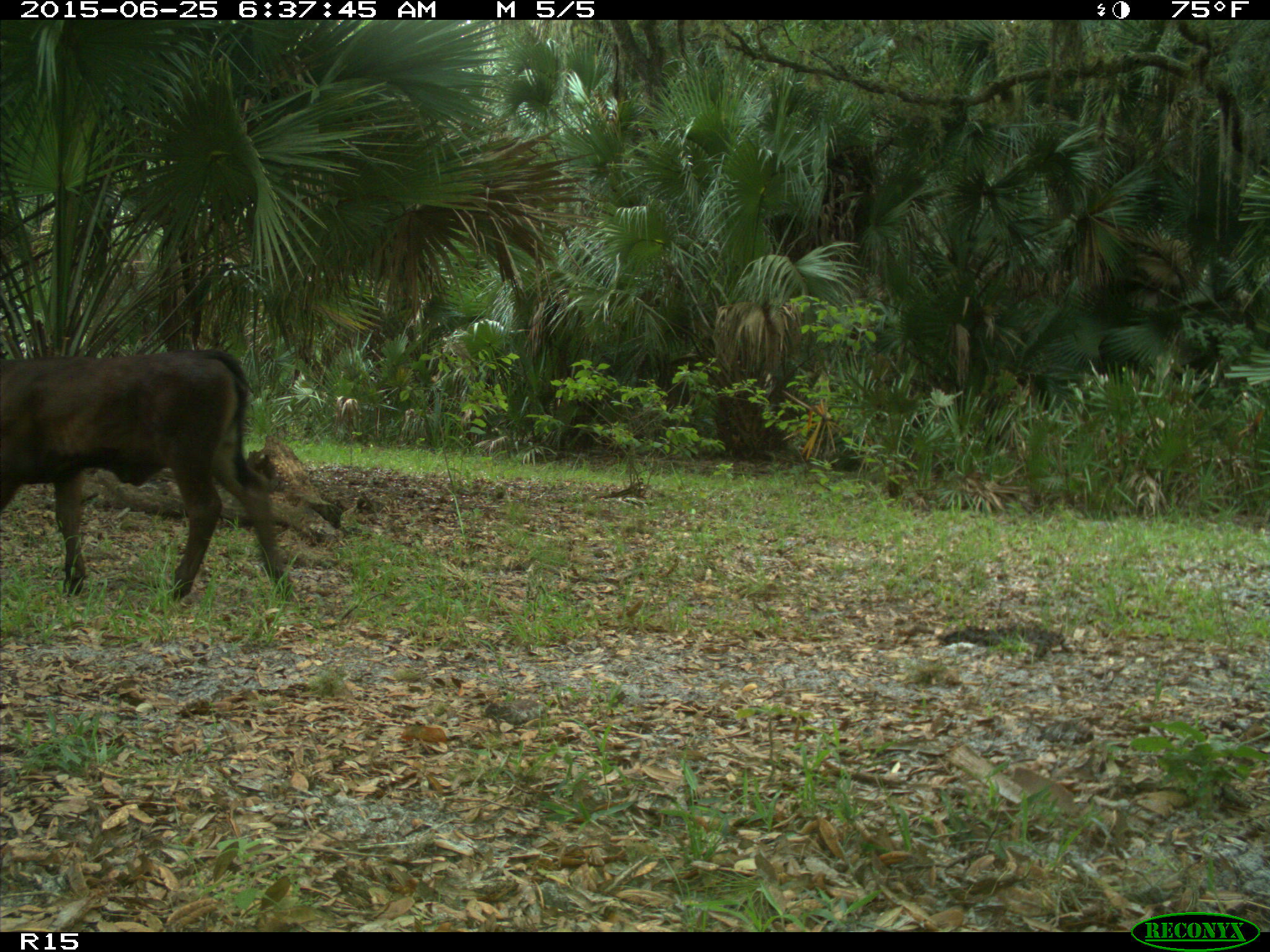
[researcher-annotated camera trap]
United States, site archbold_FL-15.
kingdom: Animalia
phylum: Chordata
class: Mammalia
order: Artiodactyla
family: Bovidae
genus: Bos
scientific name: Bos taurus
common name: domestic cow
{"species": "Bos taurus (domestic cow)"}